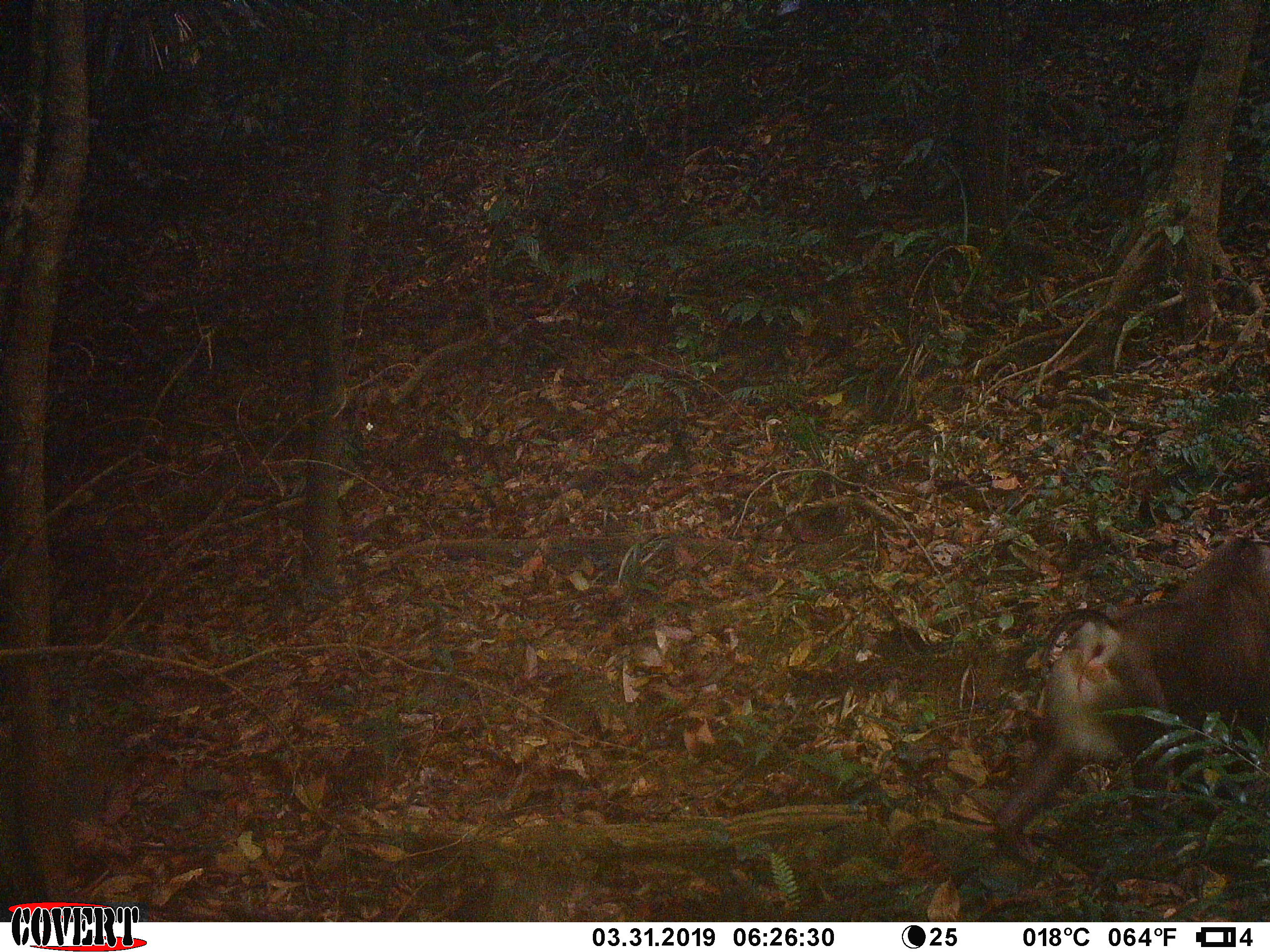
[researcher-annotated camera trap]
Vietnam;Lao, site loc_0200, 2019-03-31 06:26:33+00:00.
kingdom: Animalia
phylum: Chordata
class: Mammalia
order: Primates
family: Cercopithecidae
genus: Macaca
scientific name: Macaca nemestrina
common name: pig-tailed macaque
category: pig tailed macaque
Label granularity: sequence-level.